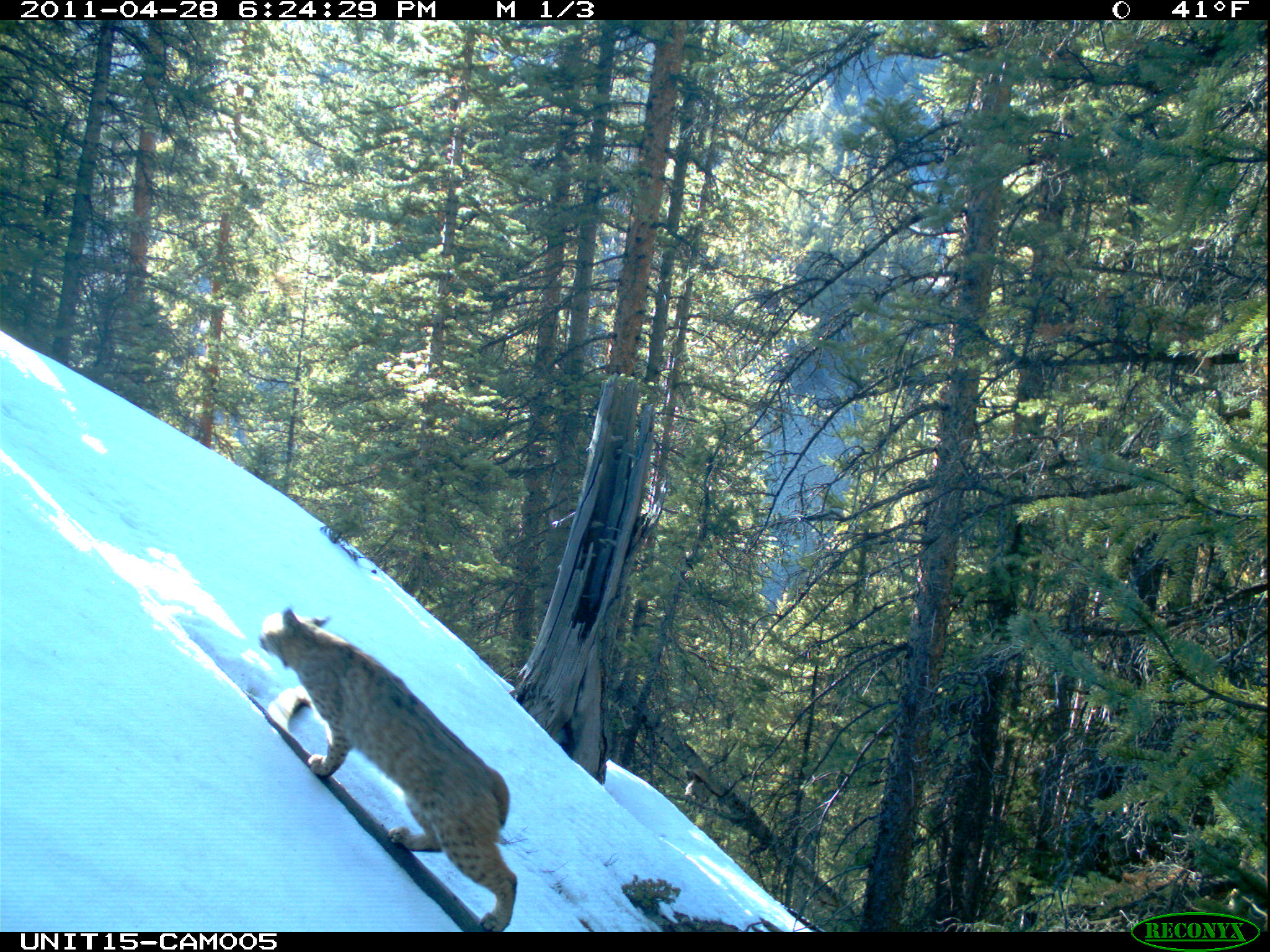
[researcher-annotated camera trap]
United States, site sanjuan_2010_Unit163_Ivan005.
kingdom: Animalia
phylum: Chordata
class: Mammalia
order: Carnivora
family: Felidae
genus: Lynx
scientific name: Lynx rufus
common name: bobcat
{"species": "Lynx rufus (bobcat)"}